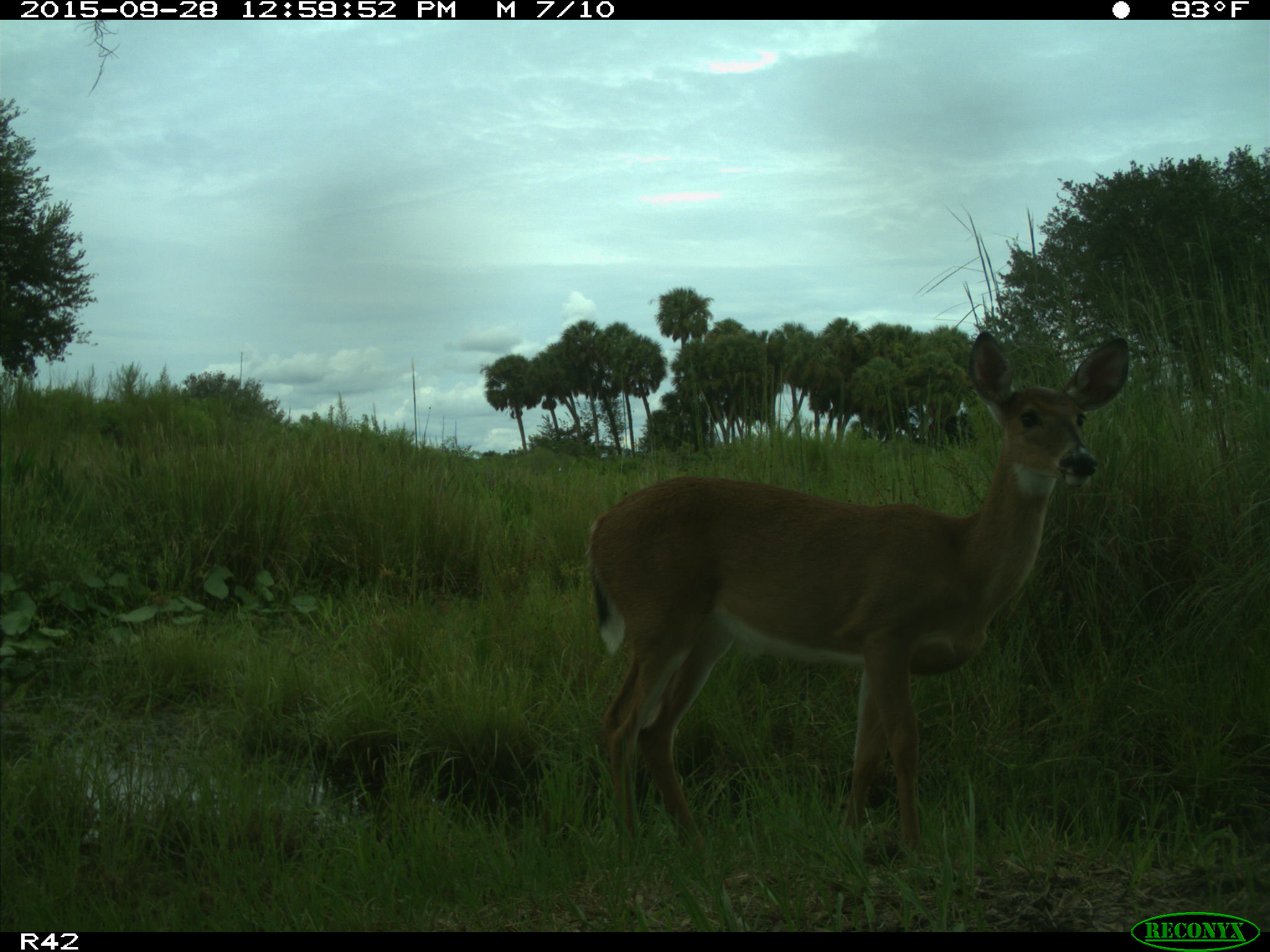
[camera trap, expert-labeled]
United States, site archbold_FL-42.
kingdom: Animalia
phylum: Chordata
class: Mammalia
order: Artiodactyla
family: Cervidae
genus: Odocoileus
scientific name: Odocoileus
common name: deer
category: unidentified deer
Unidentified deer (deer) (Odocoileus).